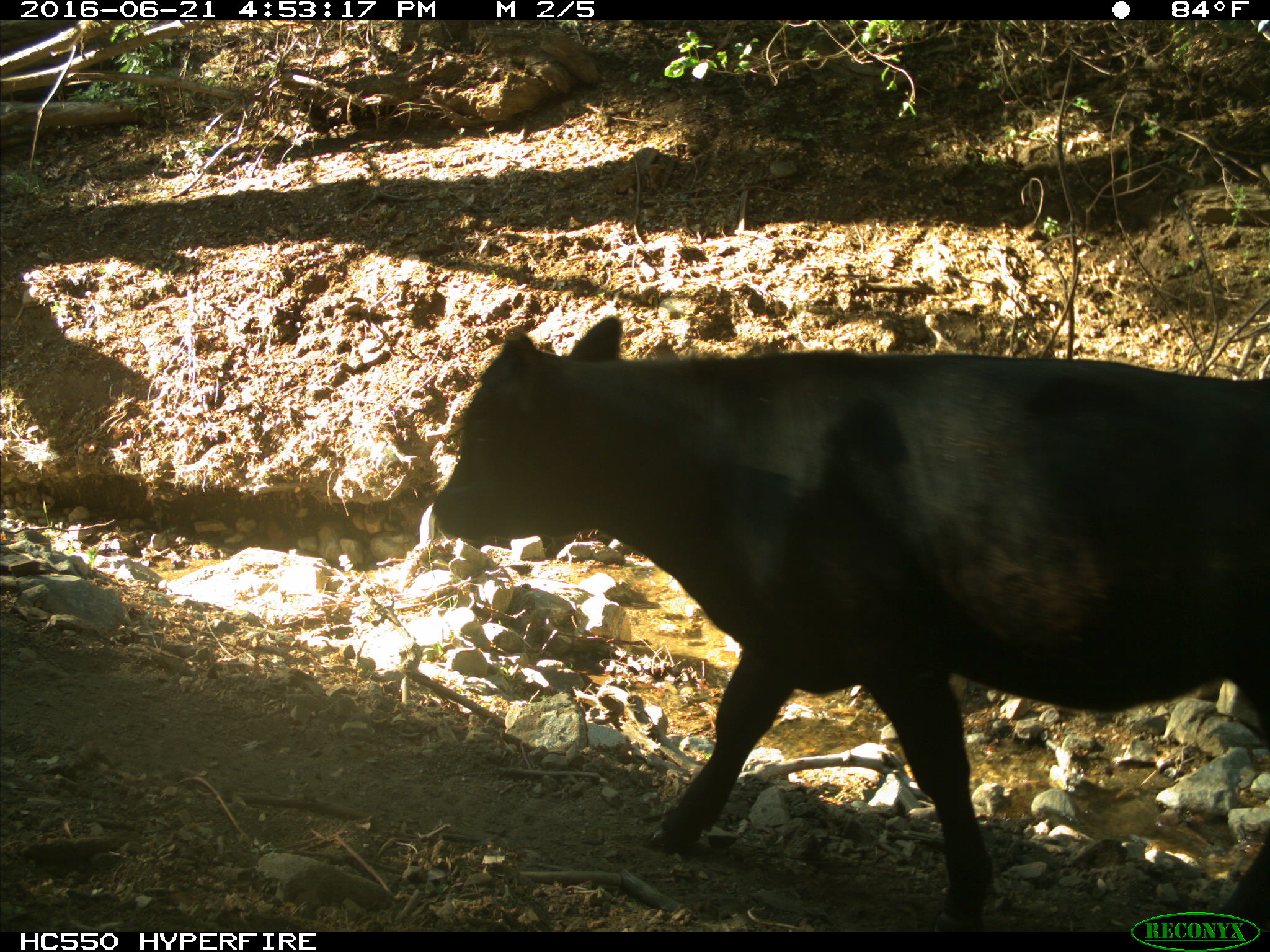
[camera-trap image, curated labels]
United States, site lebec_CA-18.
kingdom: Animalia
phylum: Chordata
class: Mammalia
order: Artiodactyla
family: Bovidae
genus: Bos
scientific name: Bos taurus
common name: domestic cow